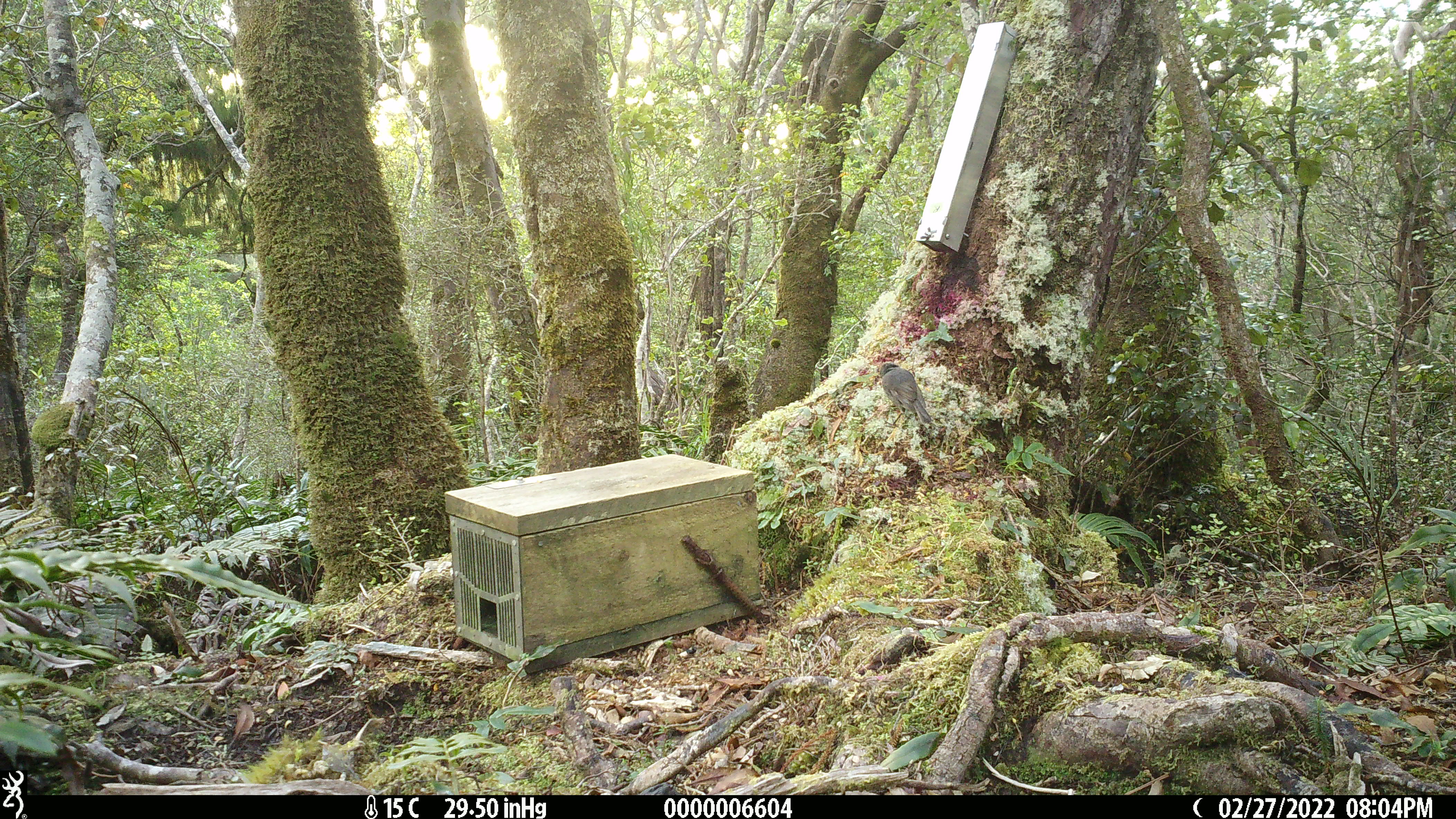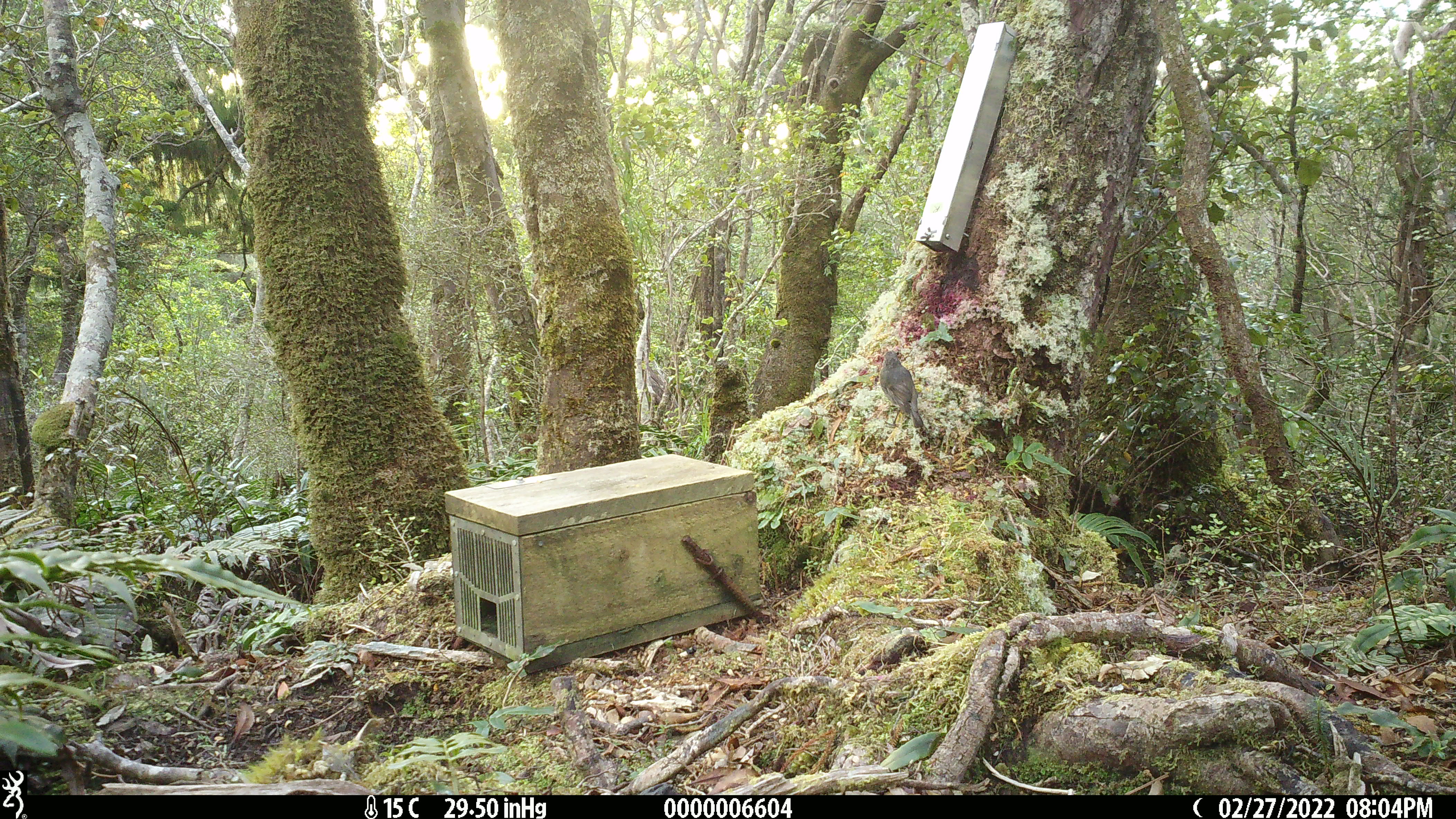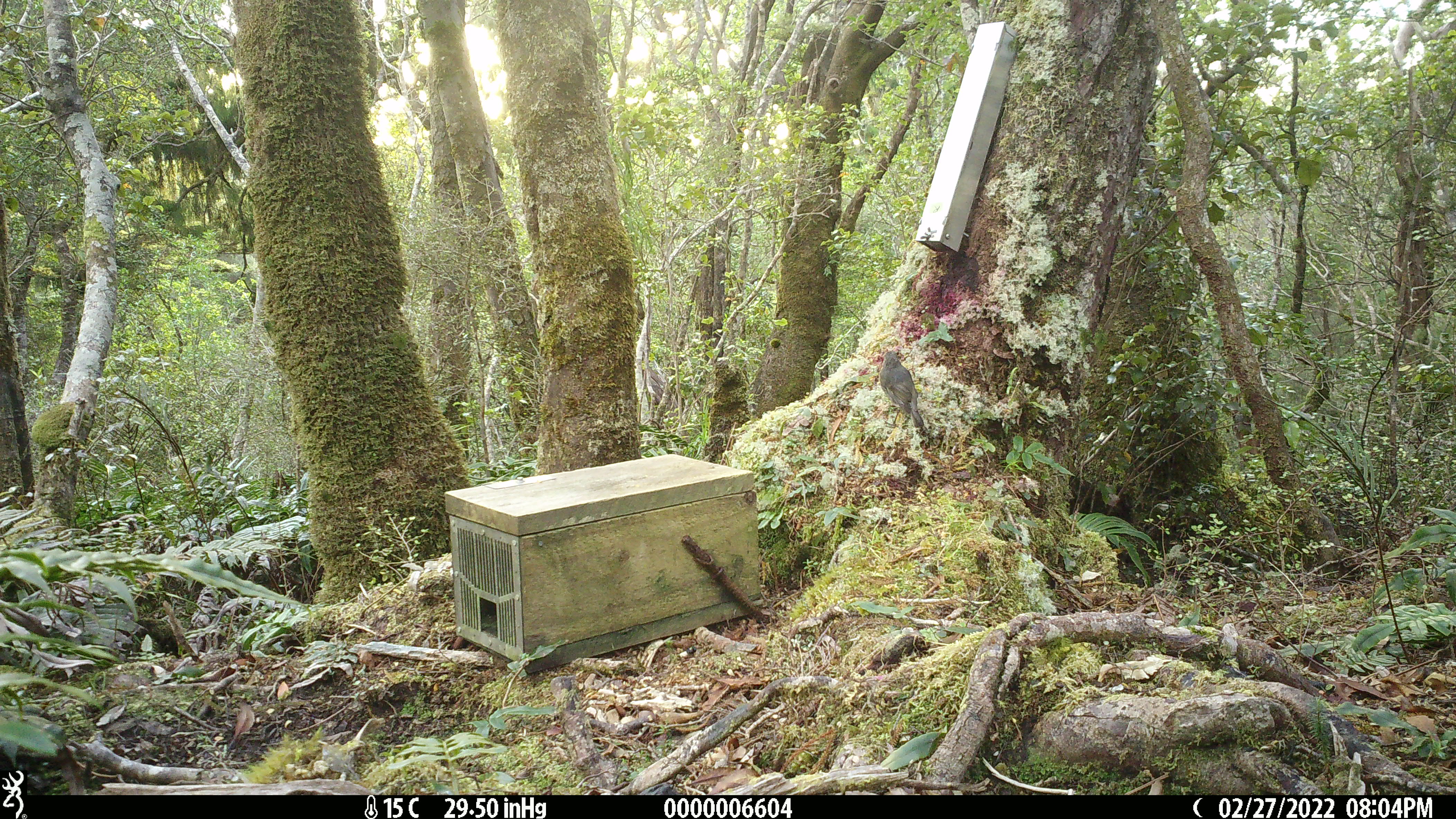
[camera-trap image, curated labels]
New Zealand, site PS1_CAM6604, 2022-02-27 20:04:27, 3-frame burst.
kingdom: Animalia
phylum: Chordata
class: Aves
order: Passeriformes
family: Petroicidae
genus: Petroica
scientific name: Petroica australis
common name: new zealand robin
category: robin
Robin (new zealand robin) (Petroica australis).